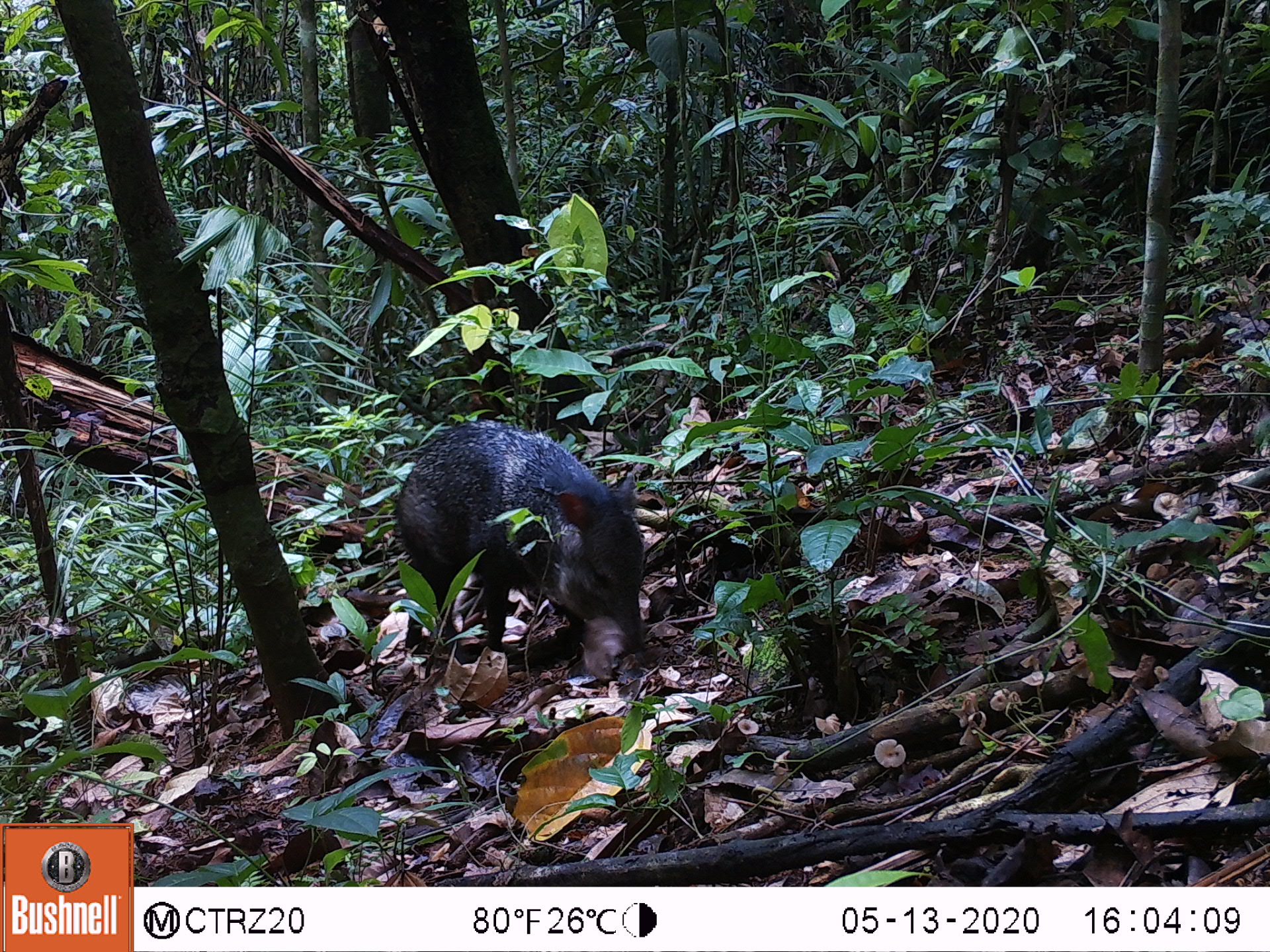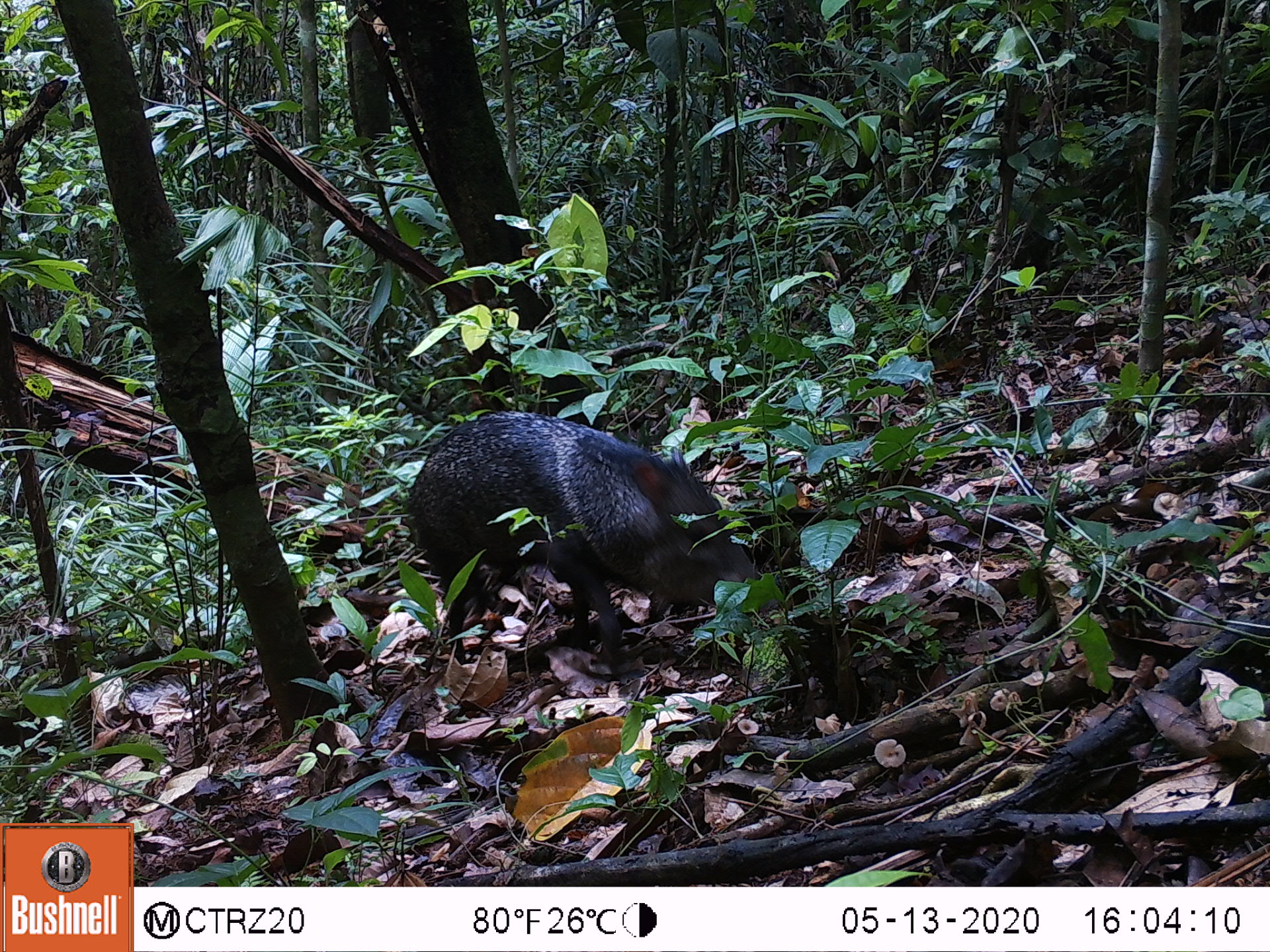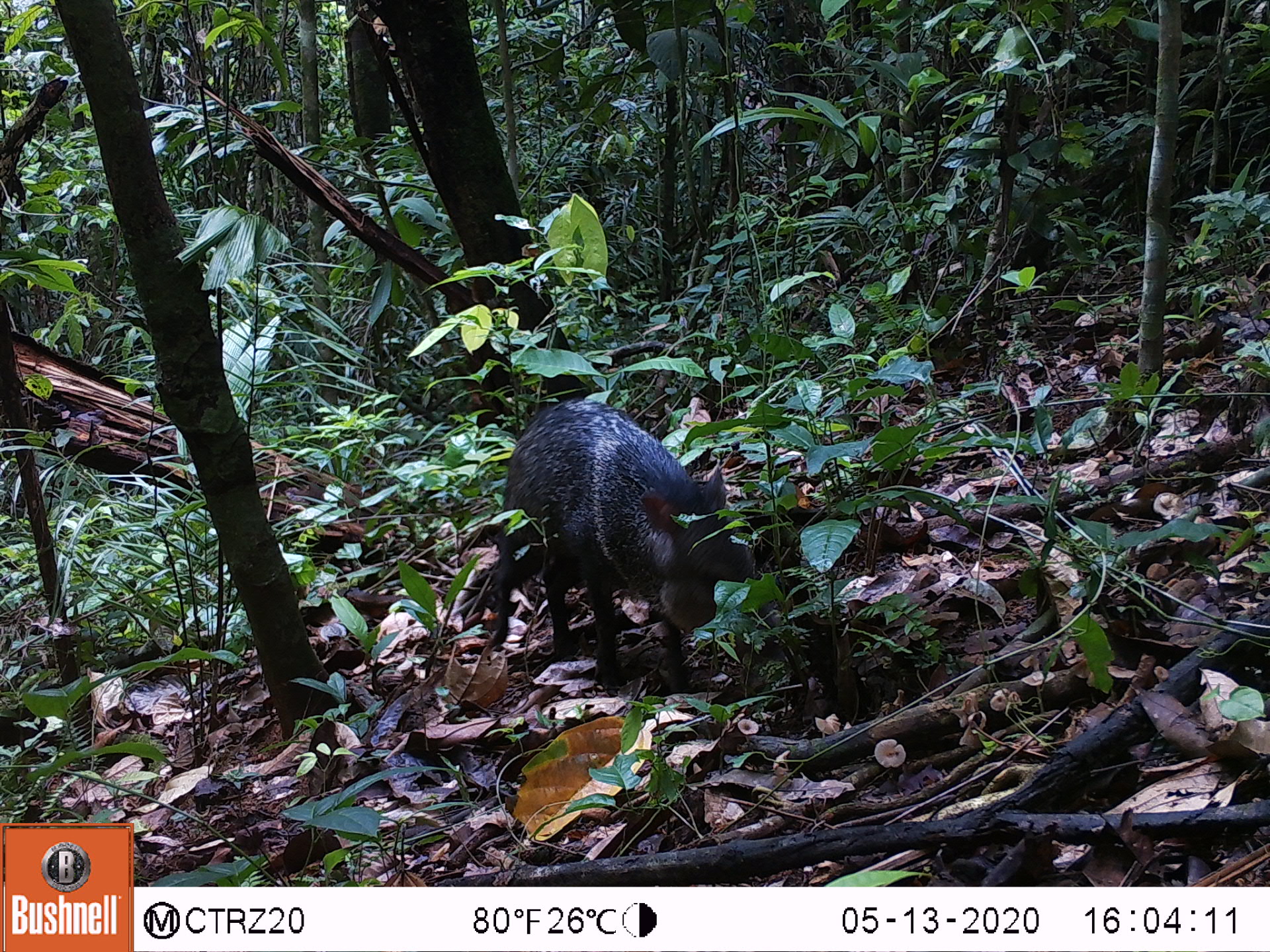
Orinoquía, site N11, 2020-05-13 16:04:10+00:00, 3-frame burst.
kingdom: Animalia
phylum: Chordata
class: Mammalia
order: Artiodactyla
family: Tayassuidae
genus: Pecari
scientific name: Pecari tajacu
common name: collared peccary